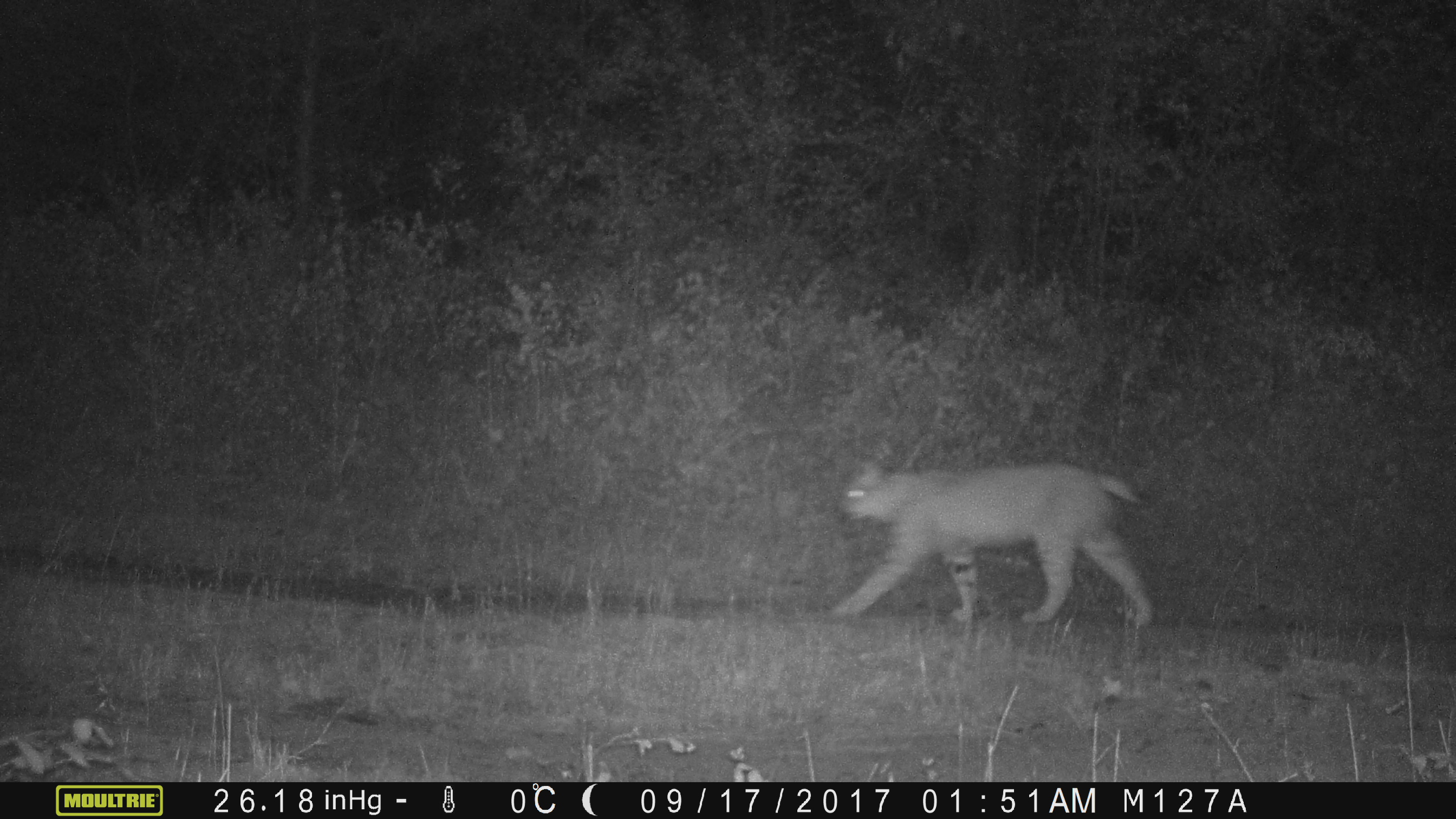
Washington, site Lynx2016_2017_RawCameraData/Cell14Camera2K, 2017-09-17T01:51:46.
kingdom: Animalia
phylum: Chordata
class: Mammalia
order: Carnivora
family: Felidae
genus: Lynx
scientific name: Lynx rufus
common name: bobcat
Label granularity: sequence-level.